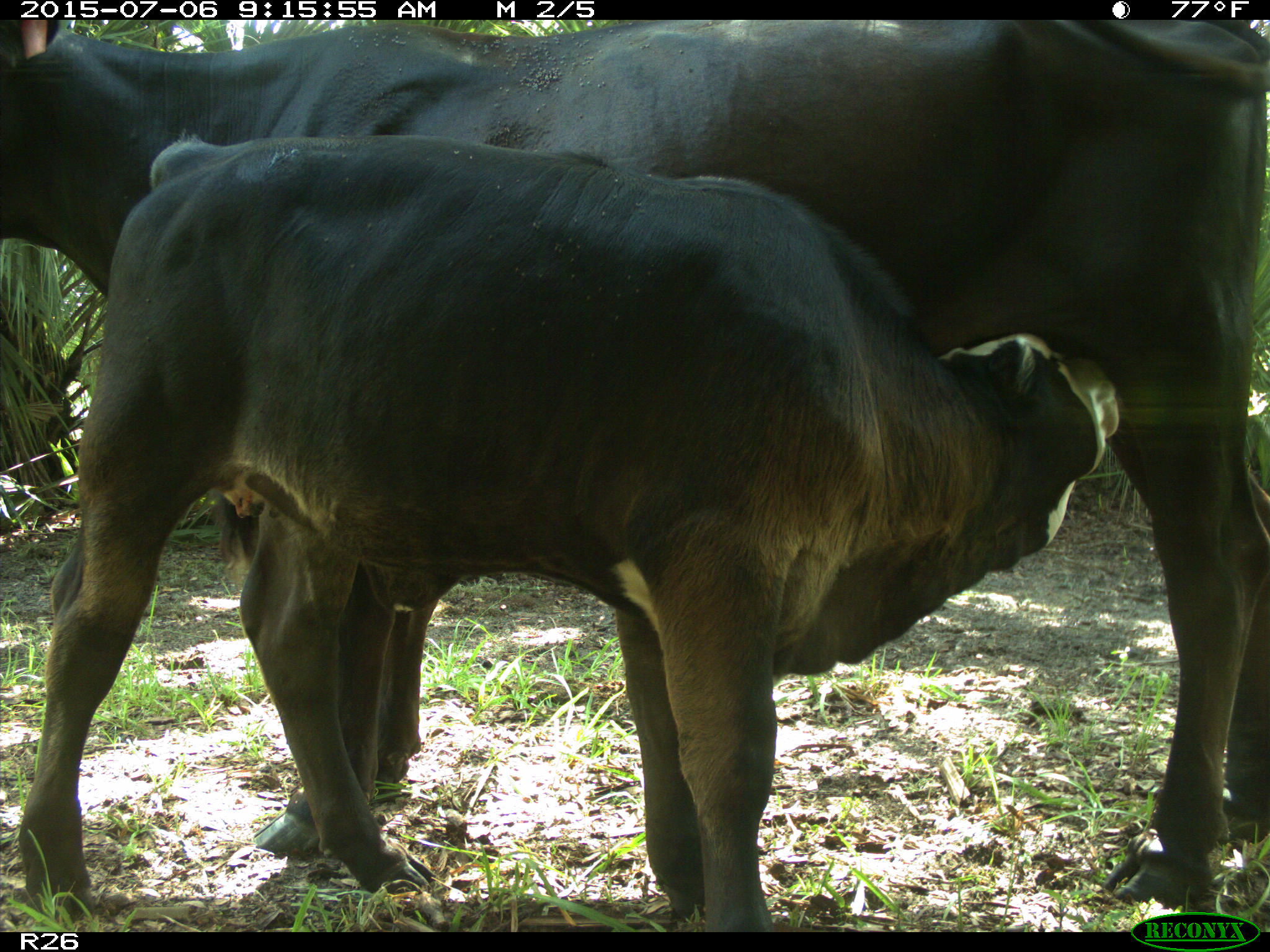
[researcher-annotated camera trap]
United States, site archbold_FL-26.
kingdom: Animalia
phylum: Chordata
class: Mammalia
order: Artiodactyla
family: Bovidae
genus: Bos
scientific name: Bos taurus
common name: domestic cow